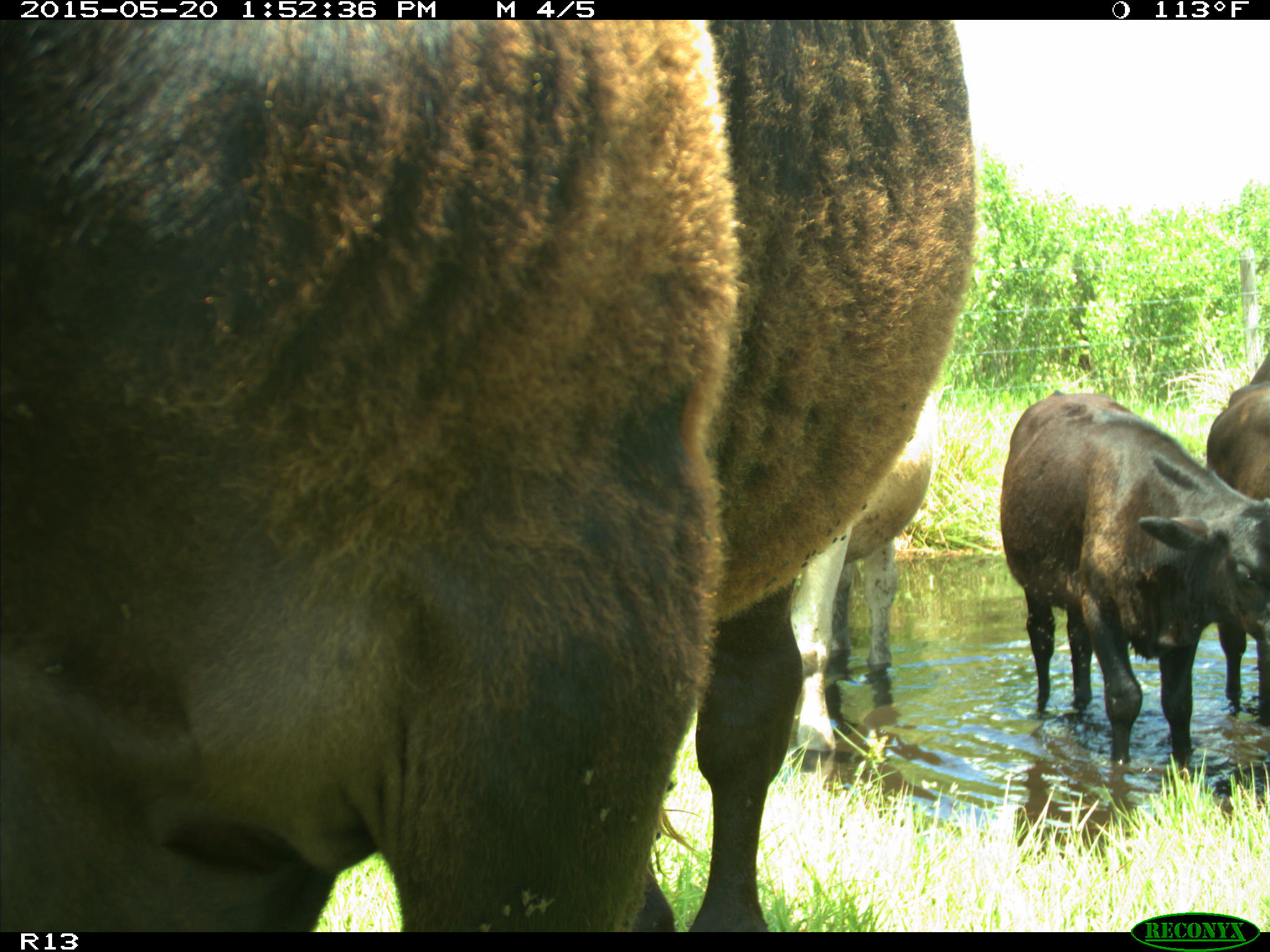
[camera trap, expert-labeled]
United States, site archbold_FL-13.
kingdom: Animalia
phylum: Chordata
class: Mammalia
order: Artiodactyla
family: Bovidae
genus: Bos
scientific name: Bos taurus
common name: domestic cow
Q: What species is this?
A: Bos taurus (domestic cow).